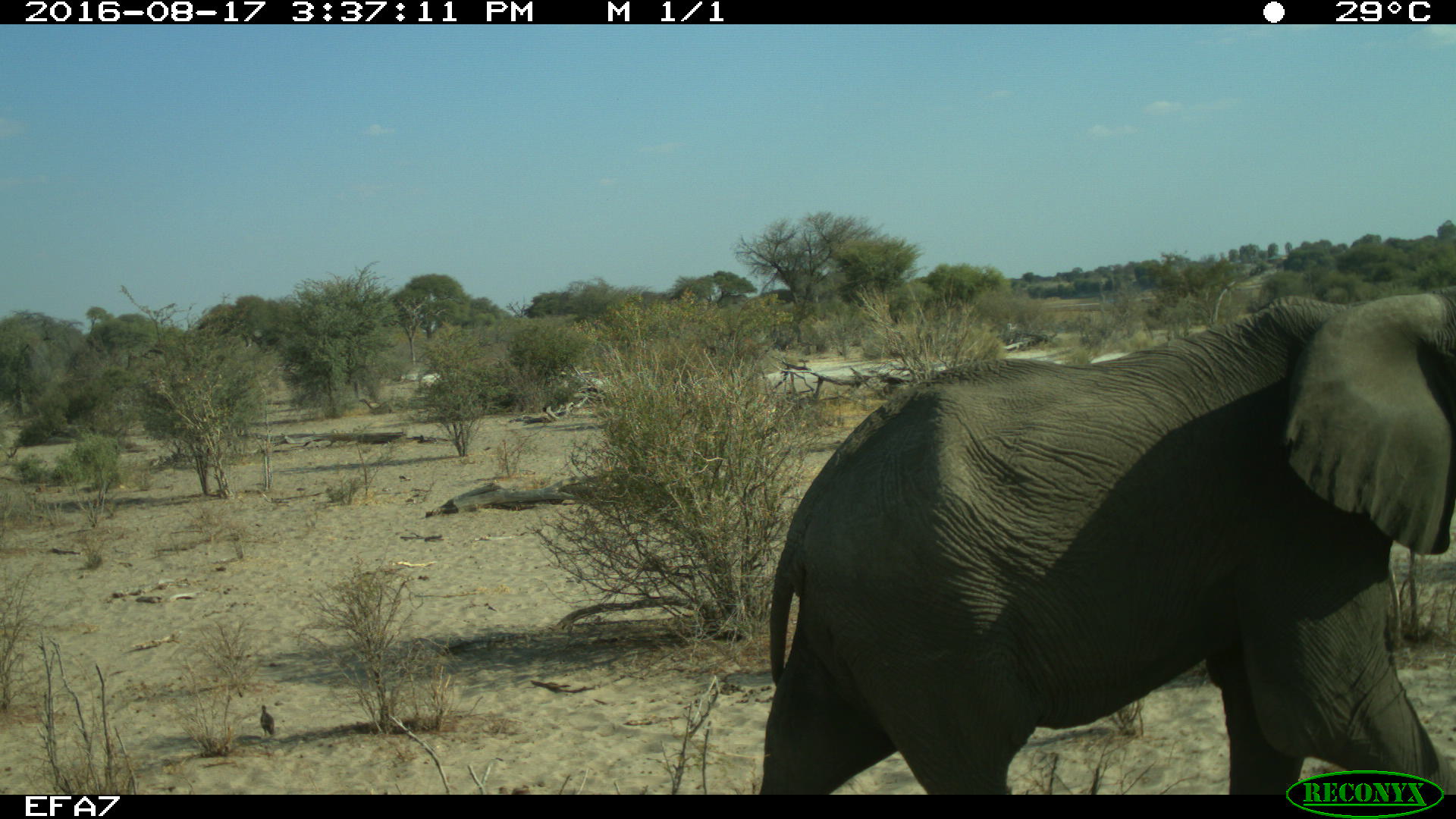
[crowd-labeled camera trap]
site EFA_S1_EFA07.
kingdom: Animalia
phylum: Chordata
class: Mammalia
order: Proboscidea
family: Elephantidae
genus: Loxodonta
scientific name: Loxodonta africana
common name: african bush elephant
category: elephant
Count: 1.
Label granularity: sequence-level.